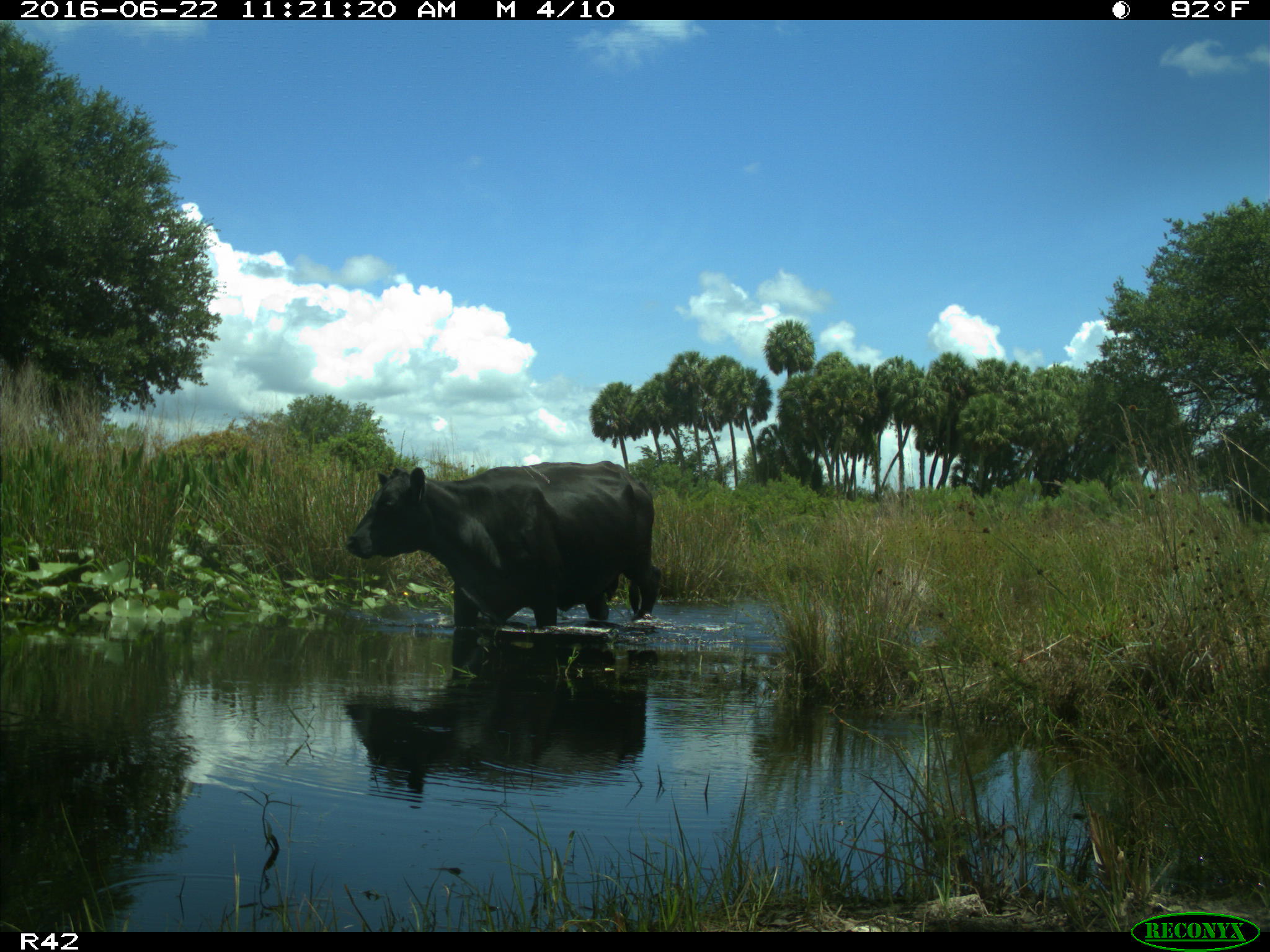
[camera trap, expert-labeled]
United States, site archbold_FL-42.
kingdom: Animalia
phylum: Chordata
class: Mammalia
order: Artiodactyla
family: Bovidae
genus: Bos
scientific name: Bos taurus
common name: domestic cow